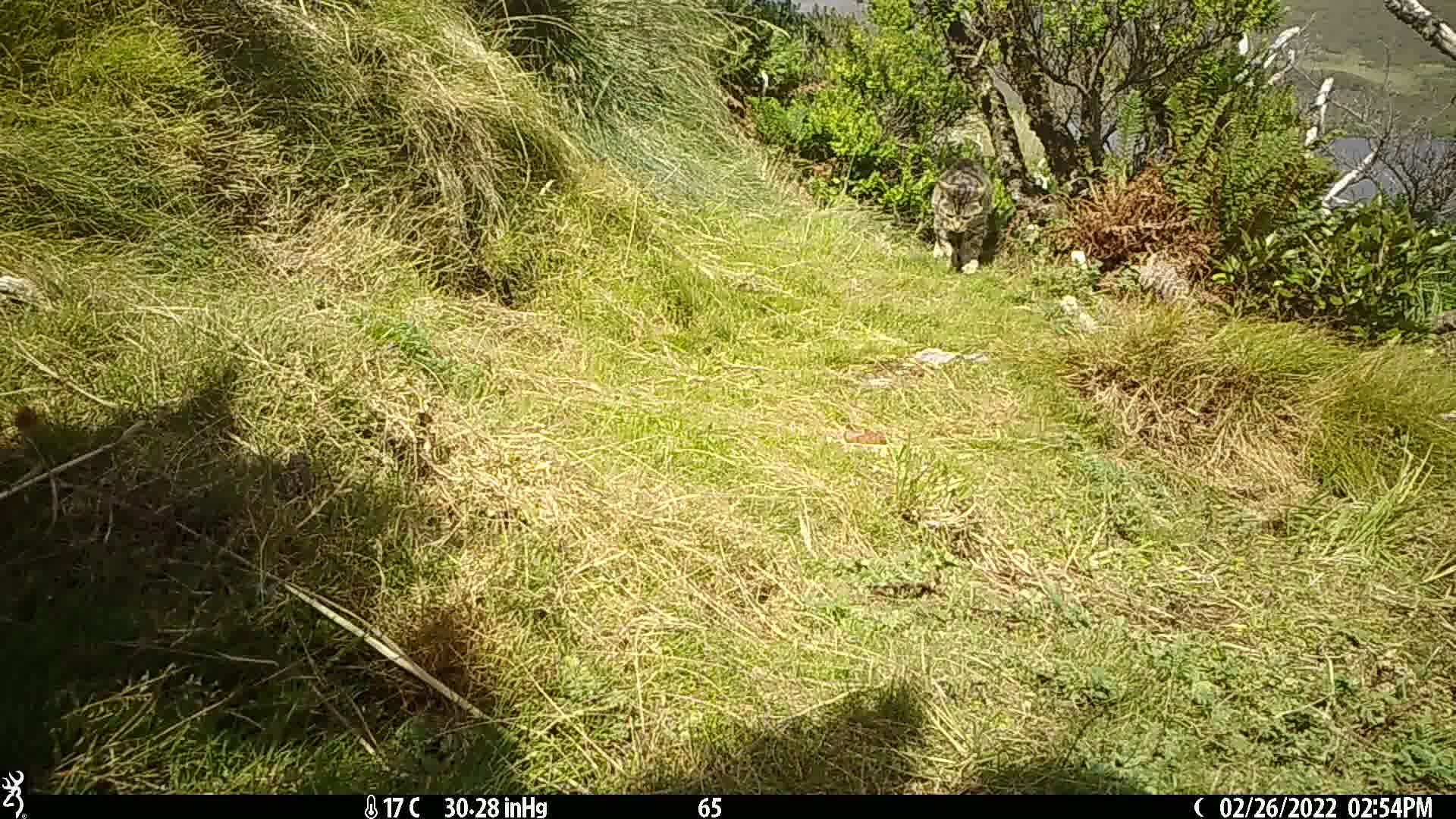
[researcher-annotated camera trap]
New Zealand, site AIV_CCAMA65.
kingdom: Animalia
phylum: Chordata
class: Mammalia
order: Carnivora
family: Felidae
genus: Felis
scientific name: Felis catus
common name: domestic cat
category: cat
Cat (domestic cat) (Felis catus).